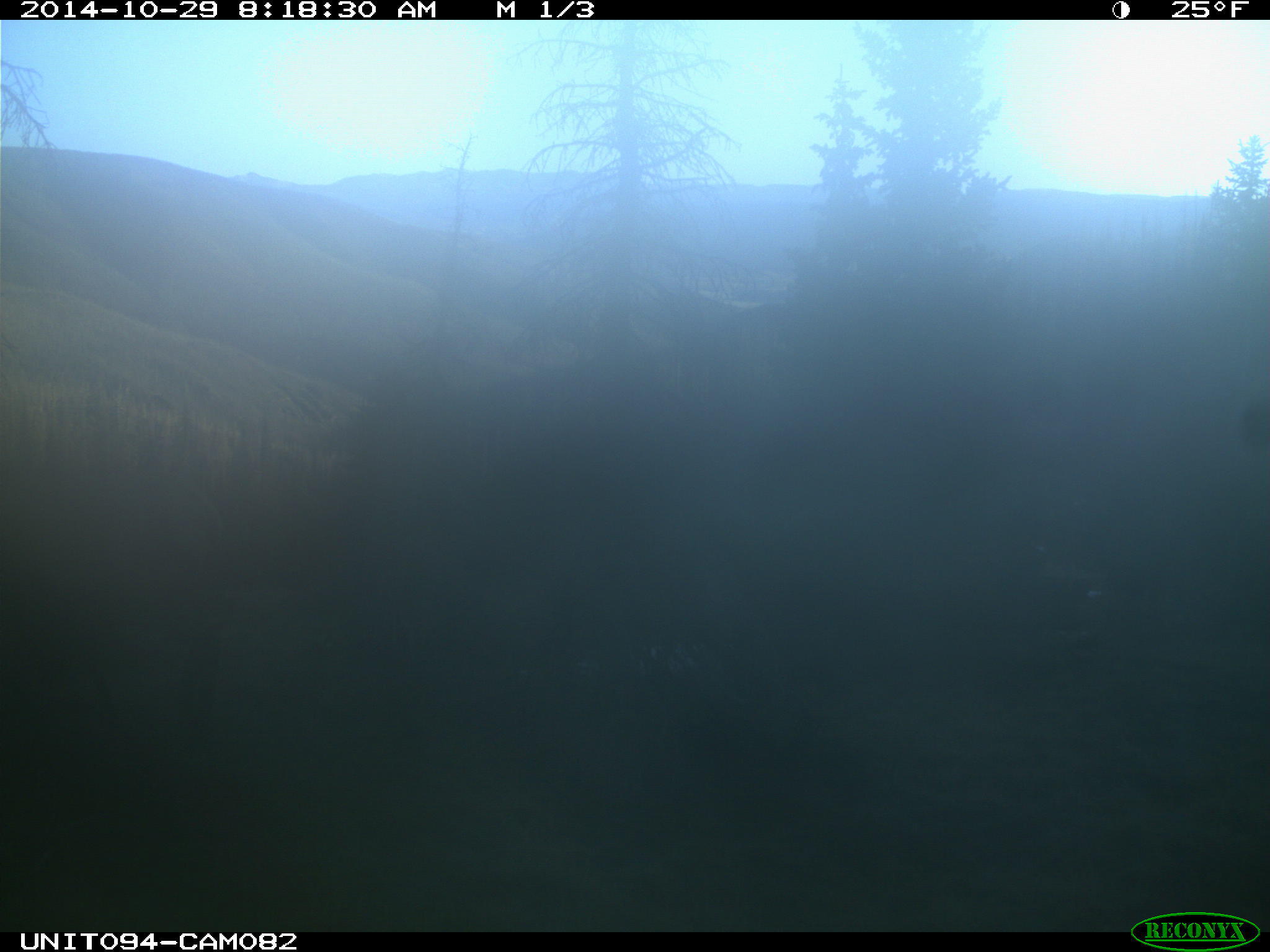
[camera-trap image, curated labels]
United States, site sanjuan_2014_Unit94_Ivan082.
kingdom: Animalia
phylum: Chordata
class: Mammalia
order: Artiodactyla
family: Cervidae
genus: Cervus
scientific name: Cervus elaphus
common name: red deer